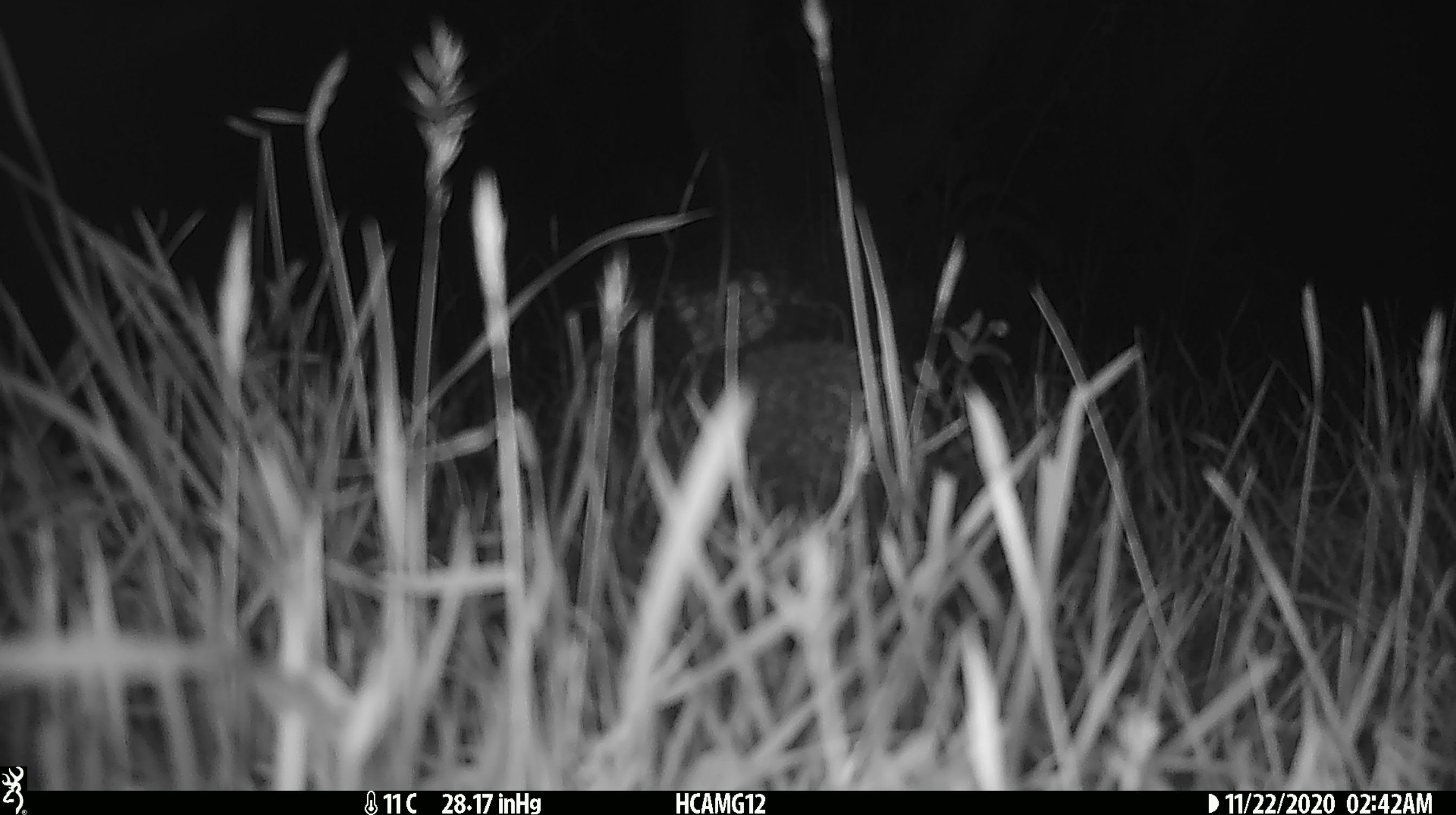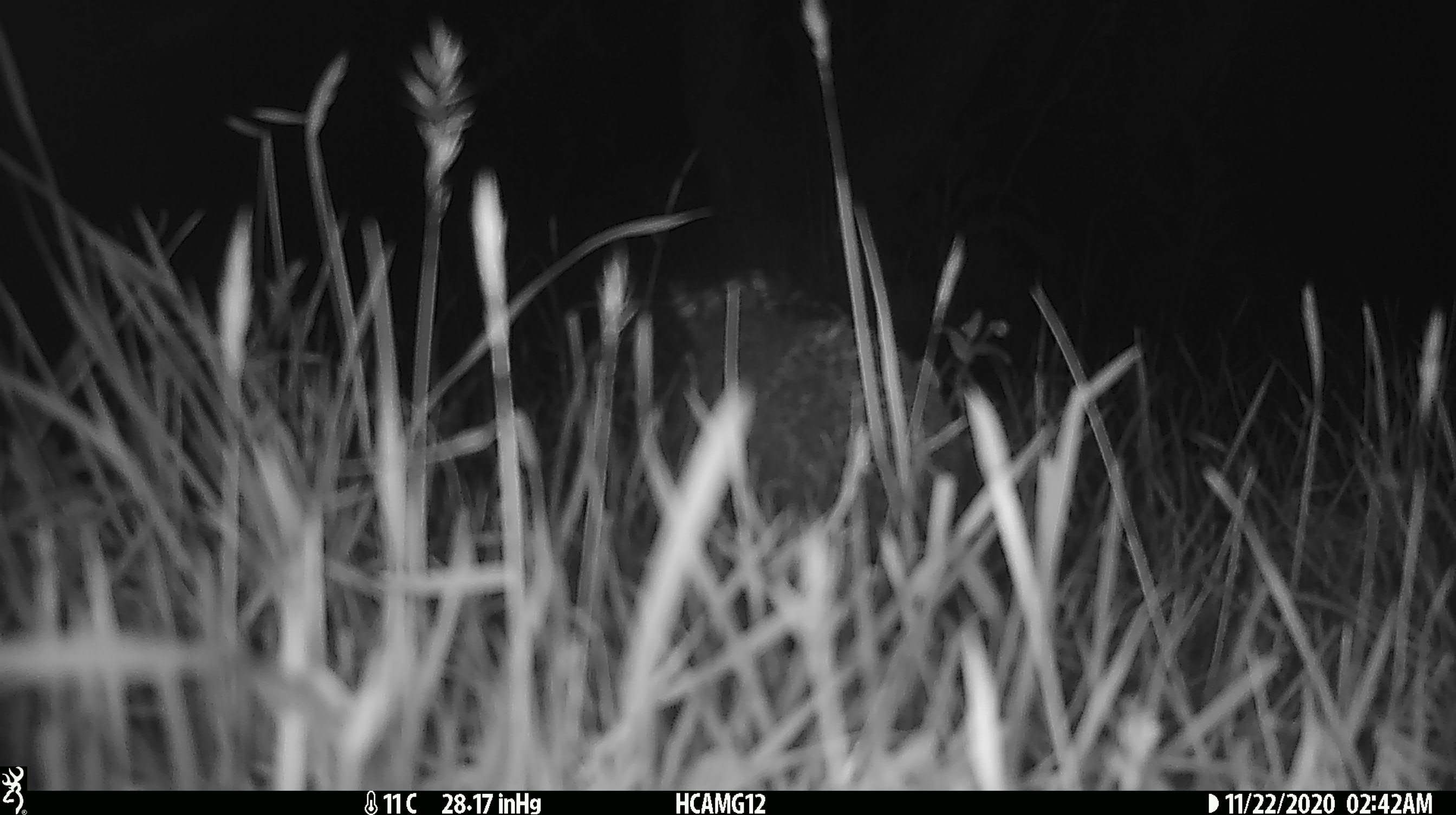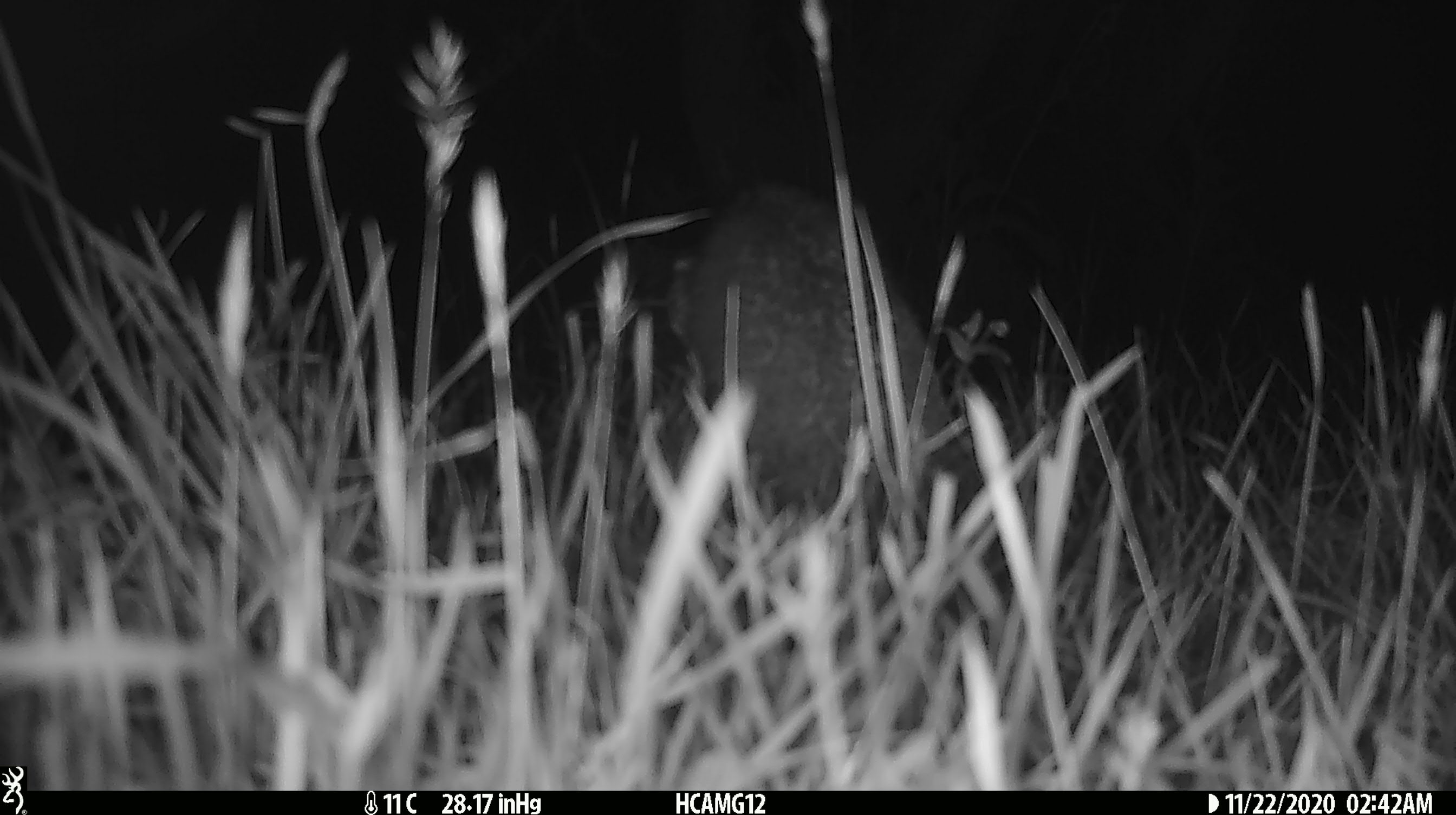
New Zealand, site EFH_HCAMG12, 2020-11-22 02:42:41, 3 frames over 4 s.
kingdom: Animalia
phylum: Chordata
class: Mammalia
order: Eulipotyphla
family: Erinaceidae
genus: Erinaceus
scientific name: Erinaceus europaeus europaeus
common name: european hedgehog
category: hedgehog